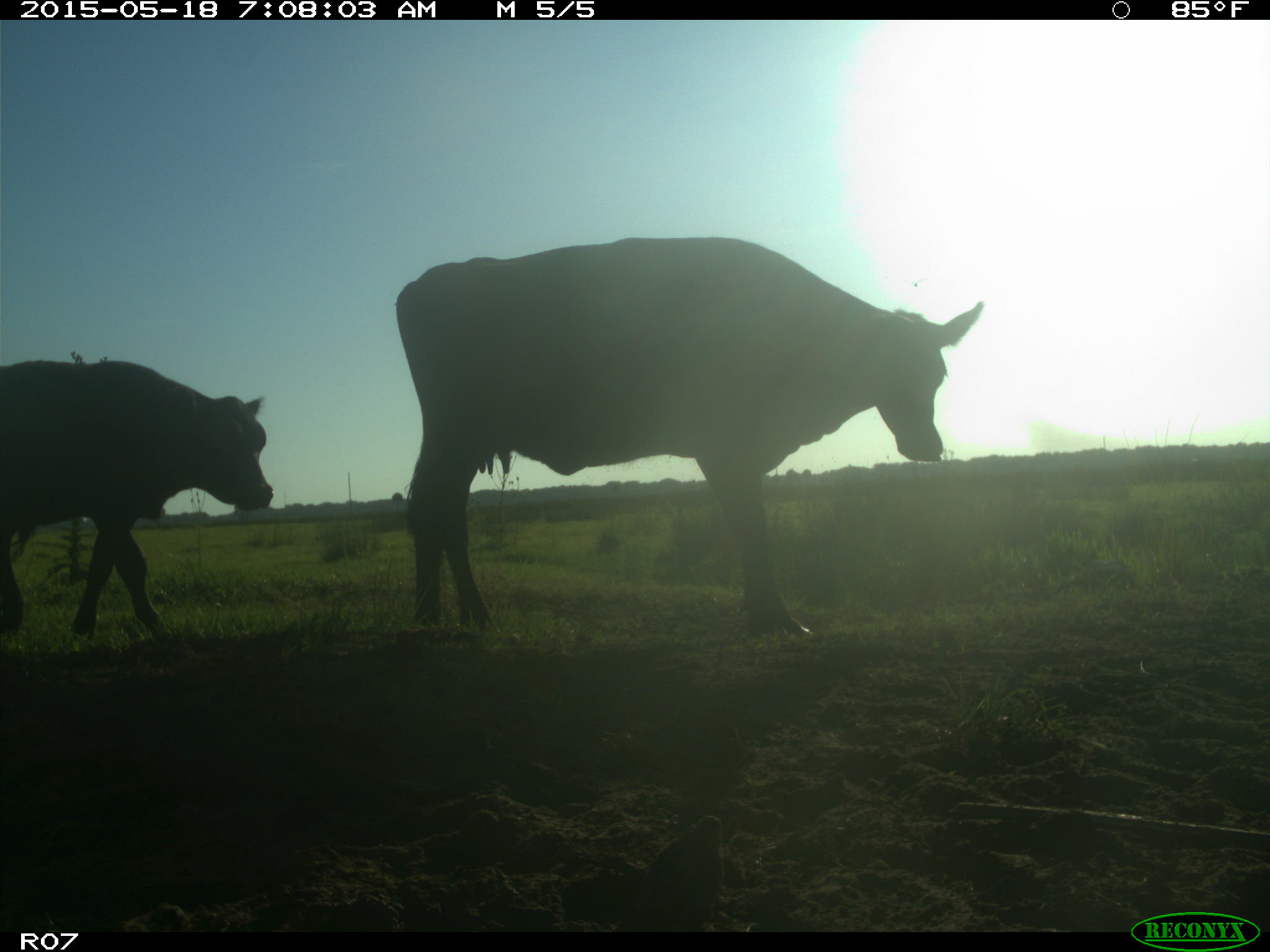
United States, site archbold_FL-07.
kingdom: Animalia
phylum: Chordata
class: Mammalia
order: Artiodactyla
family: Bovidae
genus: Bos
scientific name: Bos taurus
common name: domestic cow